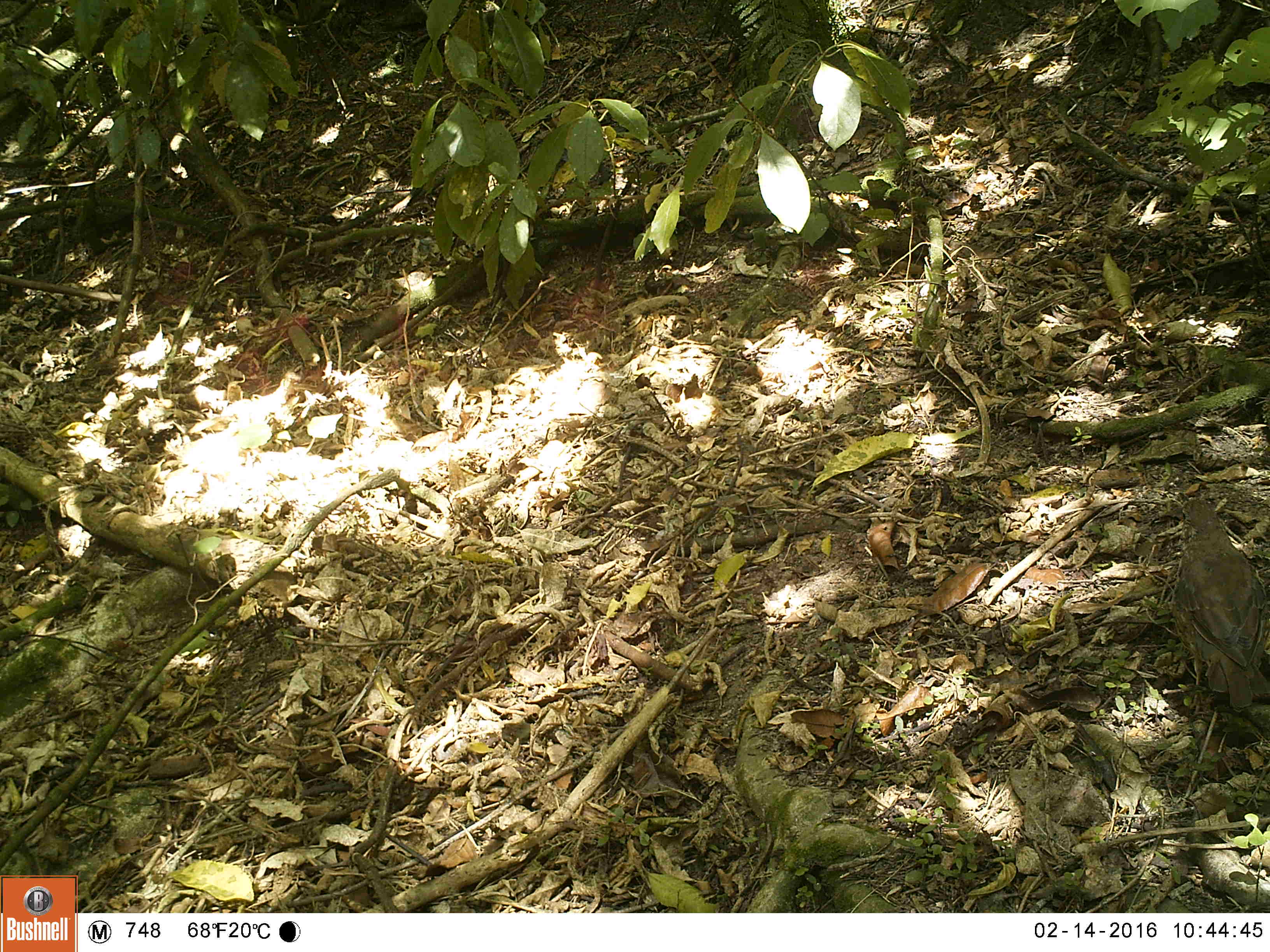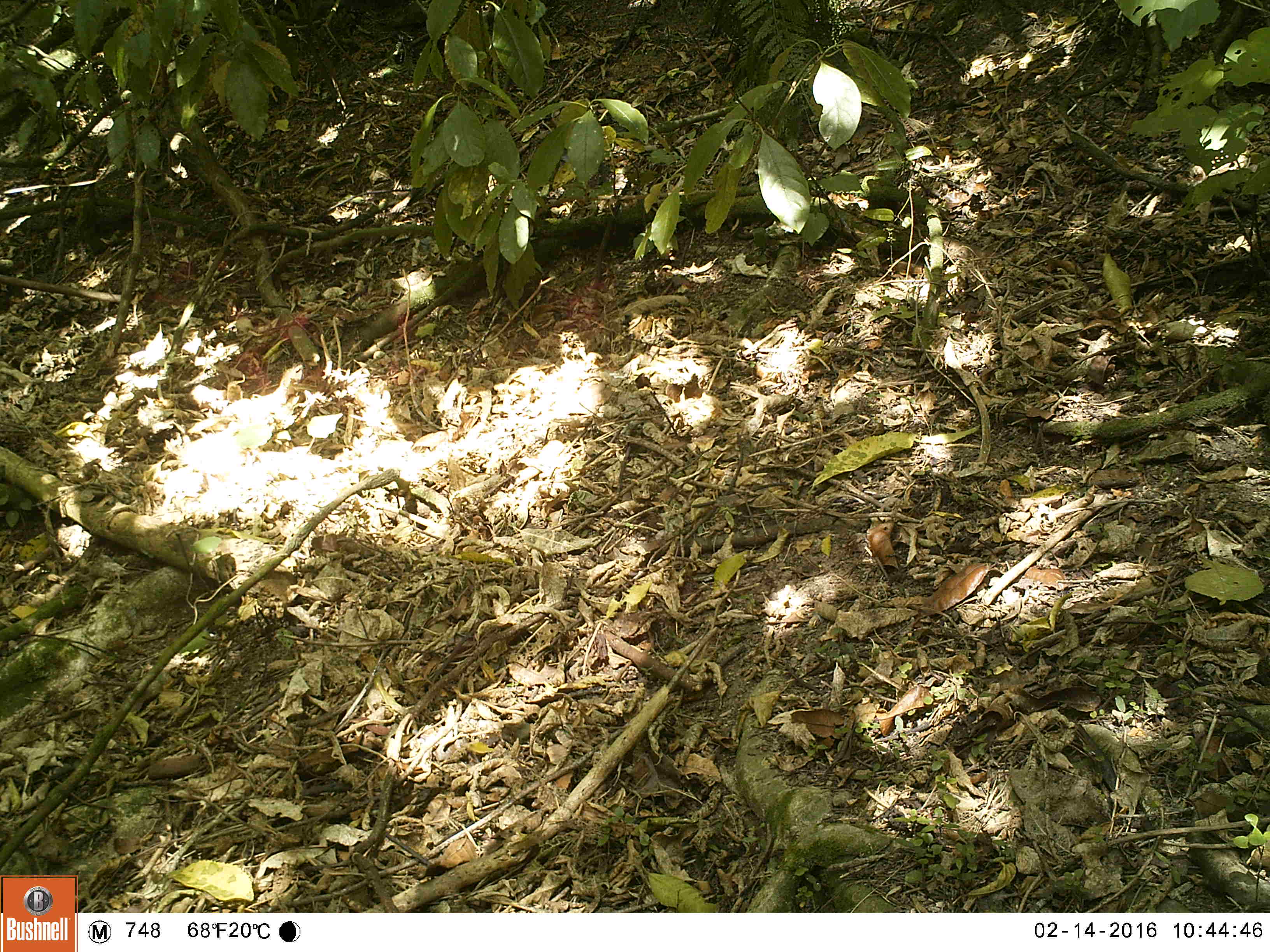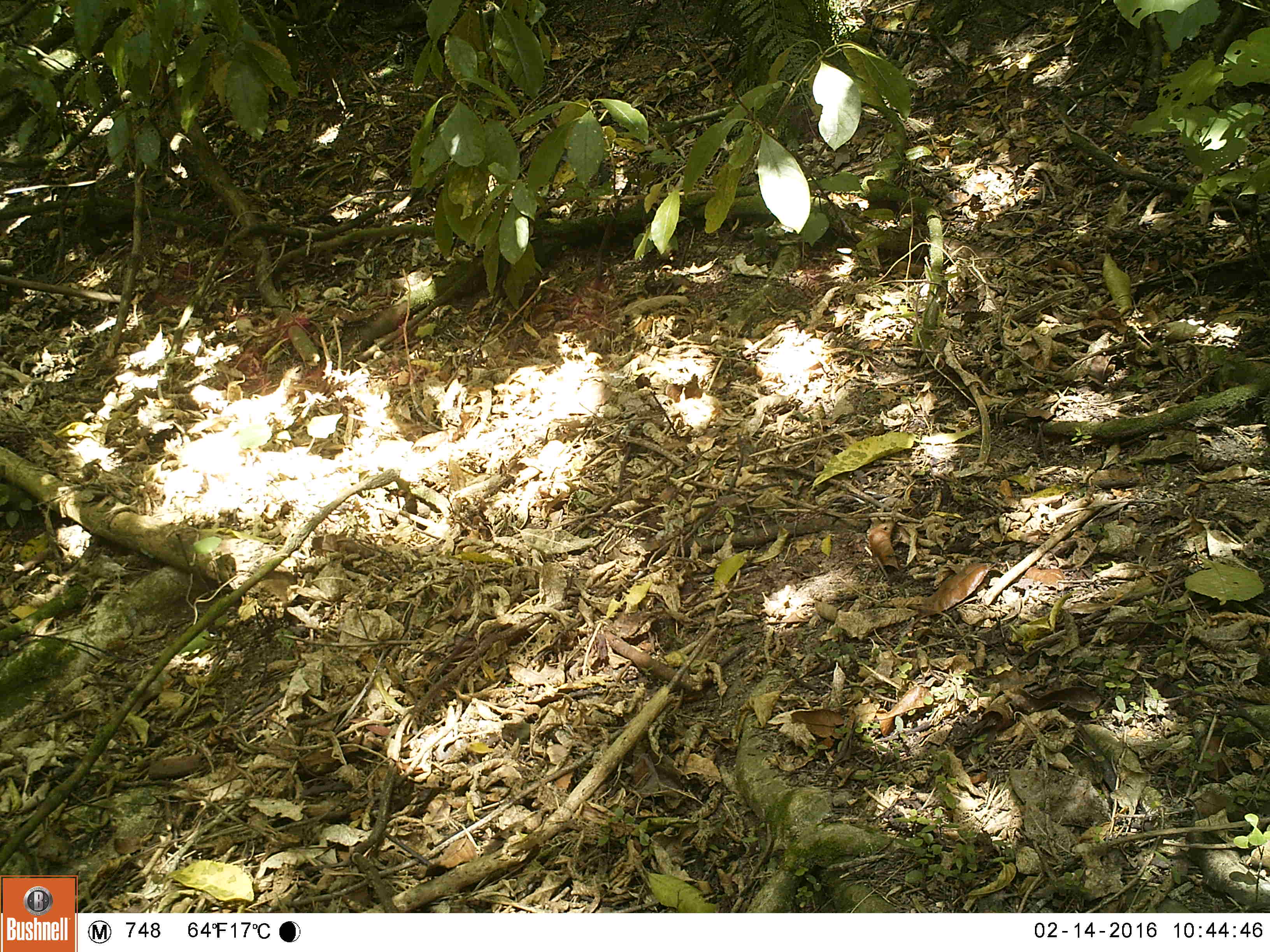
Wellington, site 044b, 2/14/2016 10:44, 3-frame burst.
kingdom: Animalia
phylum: Chordata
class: Aves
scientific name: Aves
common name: bird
Bird (Aves).